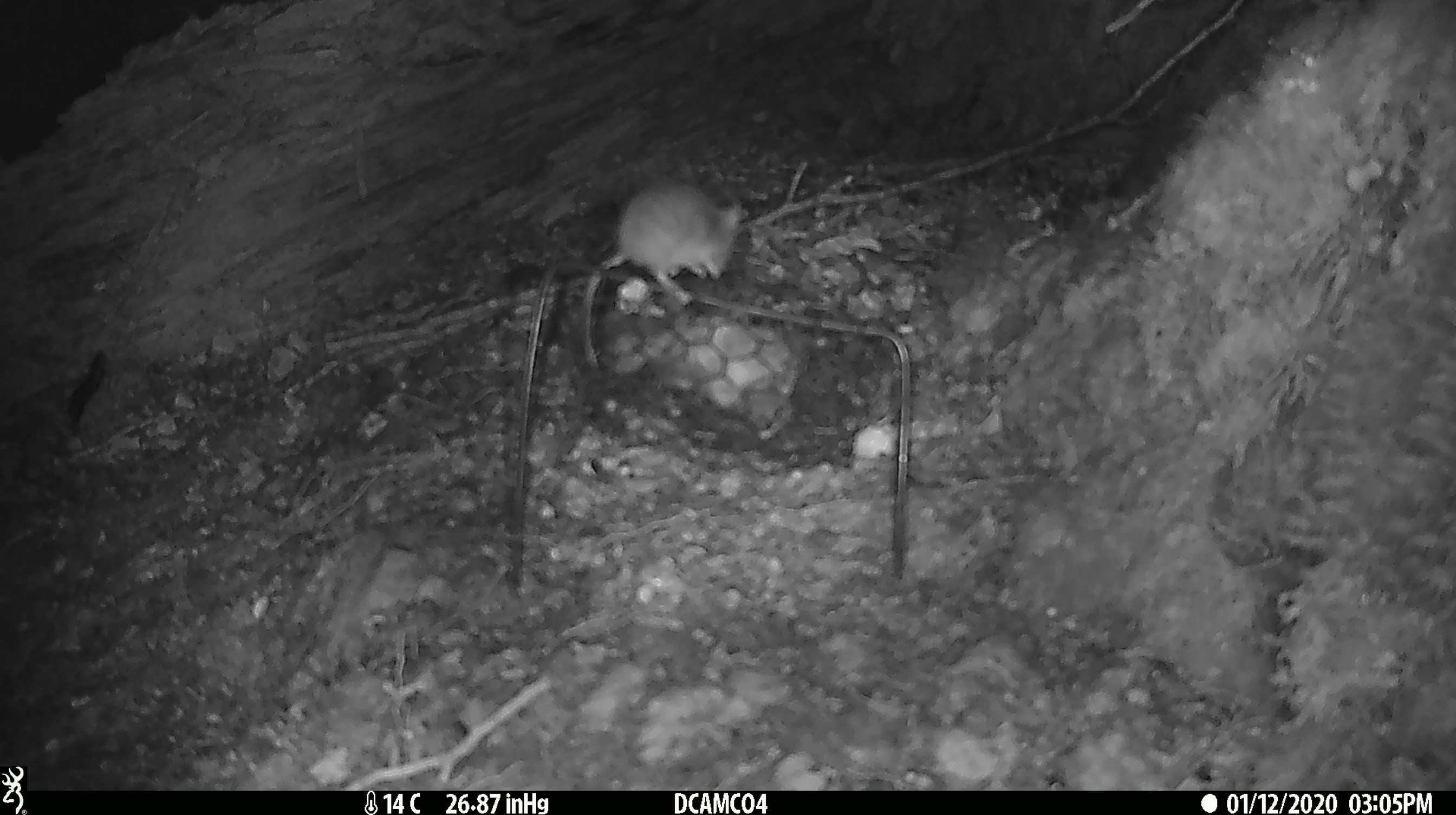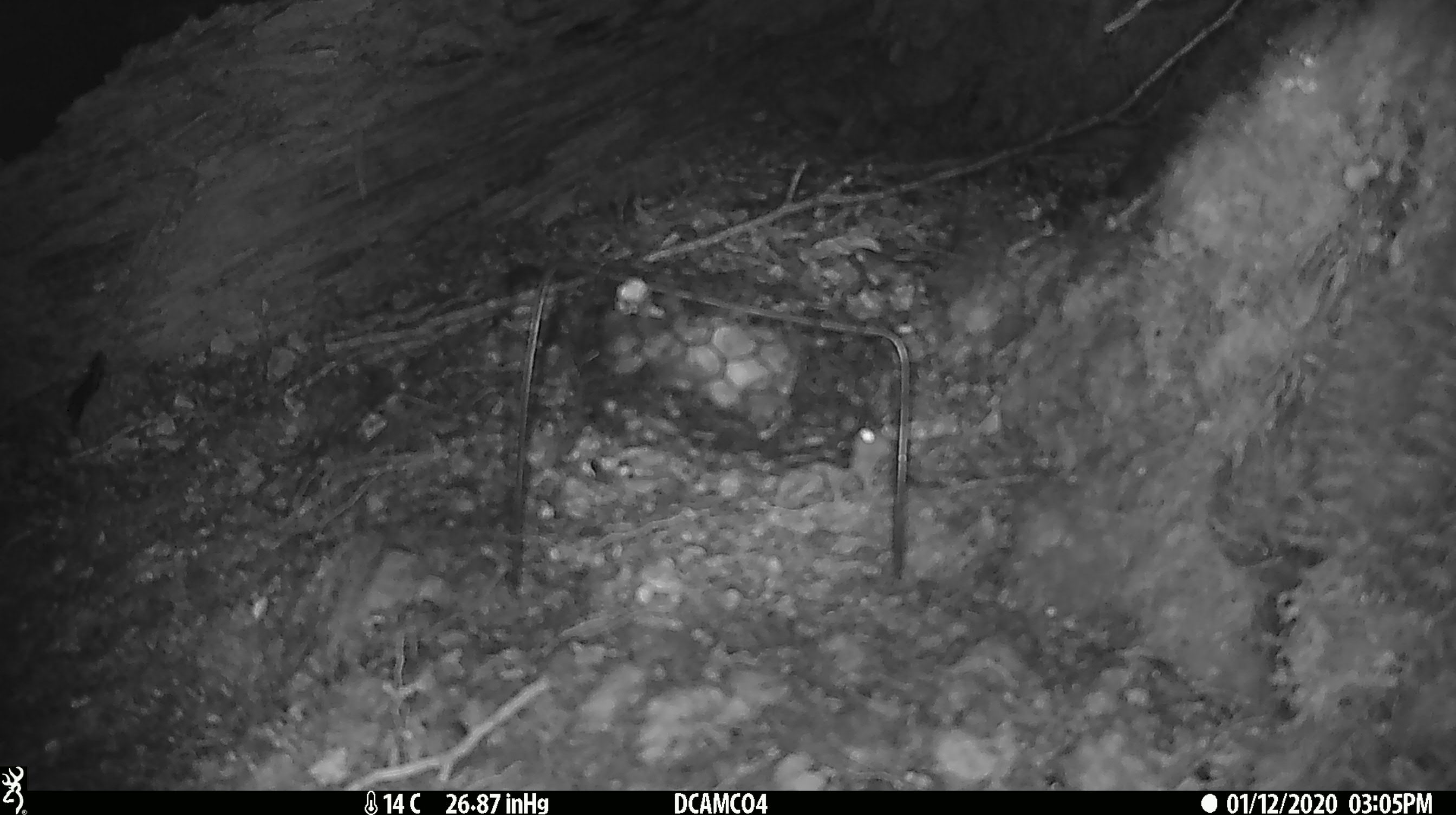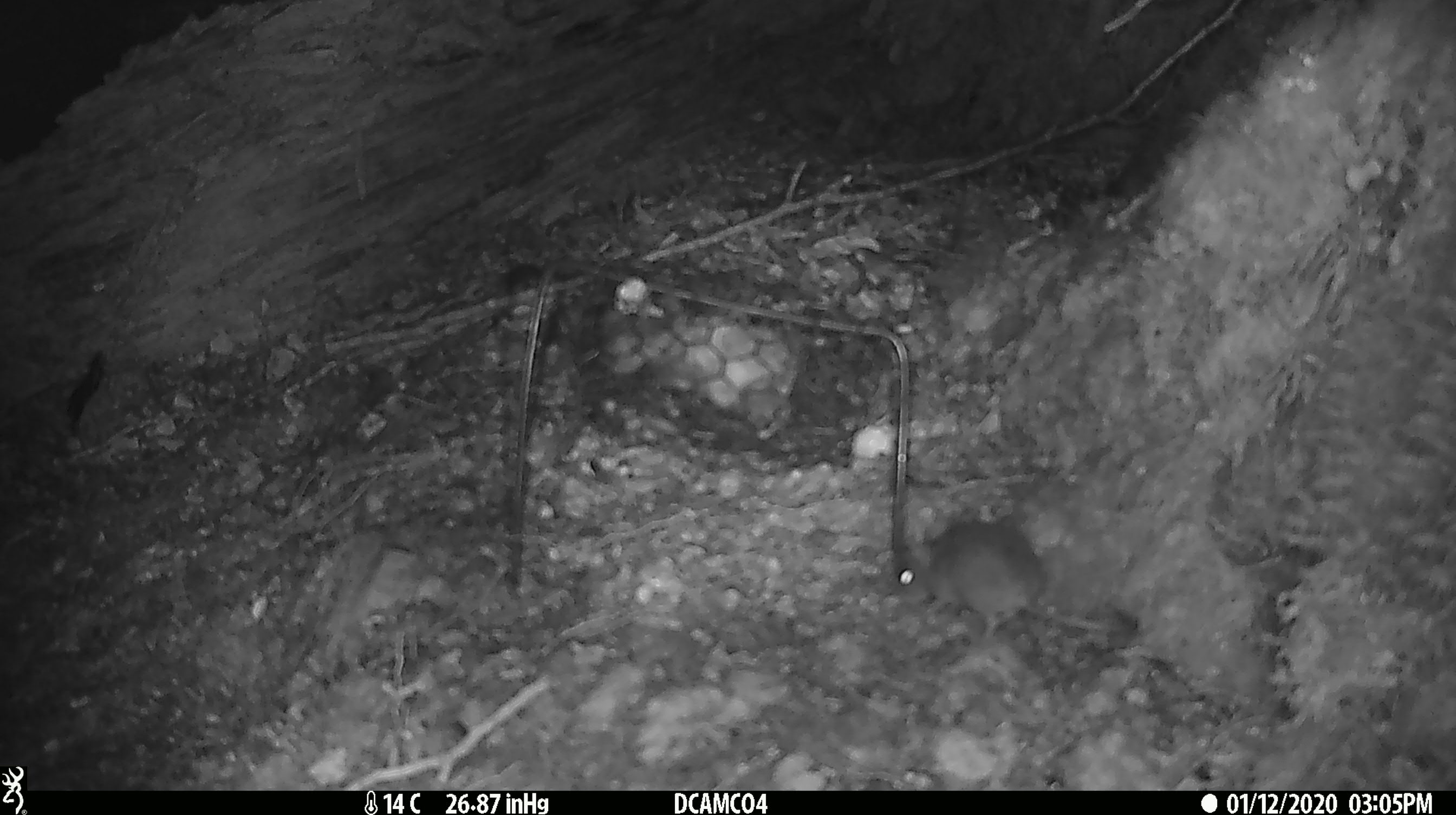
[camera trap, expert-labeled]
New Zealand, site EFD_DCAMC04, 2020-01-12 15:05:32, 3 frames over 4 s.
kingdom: Animalia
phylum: Chordata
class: Mammalia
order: Rodentia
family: Muridae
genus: Mus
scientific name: Mus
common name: mouse